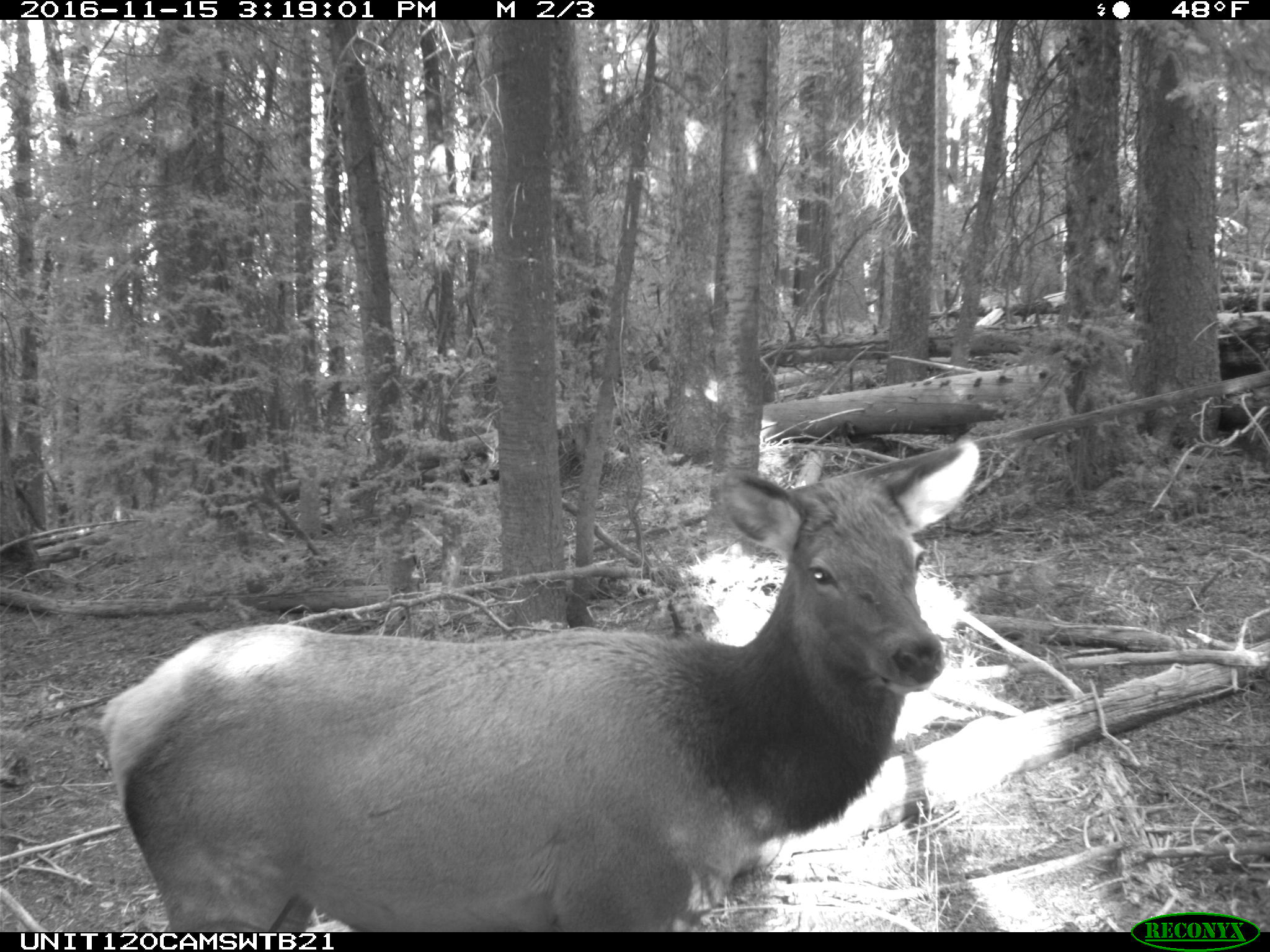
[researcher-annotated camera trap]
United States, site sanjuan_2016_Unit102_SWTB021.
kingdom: Animalia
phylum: Chordata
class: Mammalia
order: Artiodactyla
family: Cervidae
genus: Cervus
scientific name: Cervus elaphus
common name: red deer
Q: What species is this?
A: Cervus elaphus (red deer).